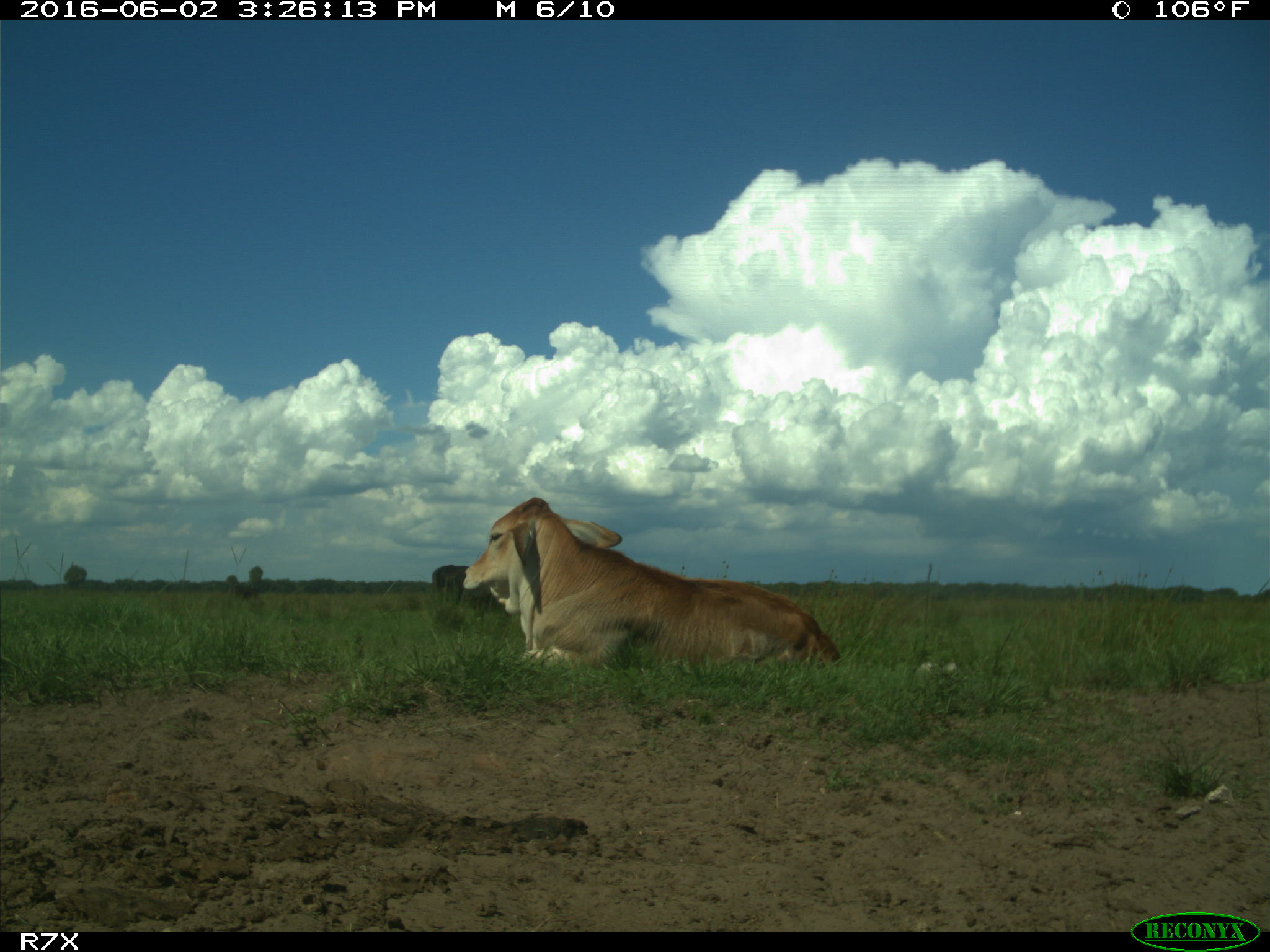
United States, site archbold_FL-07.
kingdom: Animalia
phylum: Chordata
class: Mammalia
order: Artiodactyla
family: Bovidae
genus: Bos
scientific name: Bos taurus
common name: domestic cow